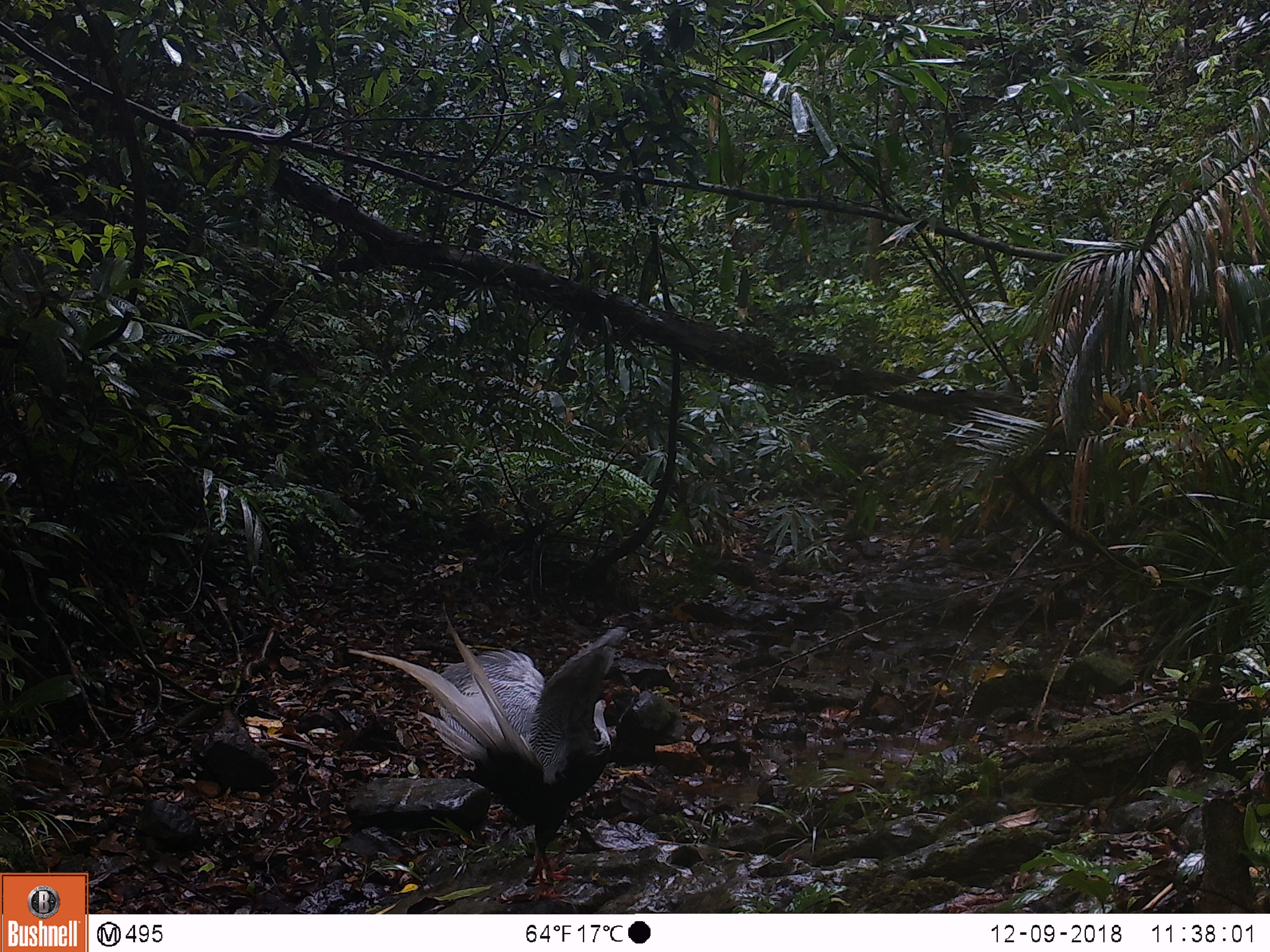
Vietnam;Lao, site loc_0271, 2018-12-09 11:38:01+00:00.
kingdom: Animalia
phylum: Chordata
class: Aves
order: Galliformes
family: Phasianidae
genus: Lophura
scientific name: Lophura nycthemera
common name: silver pheasant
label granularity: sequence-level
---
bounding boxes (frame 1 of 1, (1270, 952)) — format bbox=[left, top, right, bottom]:
silver pheasant: bbox=[348, 600, 628, 899]